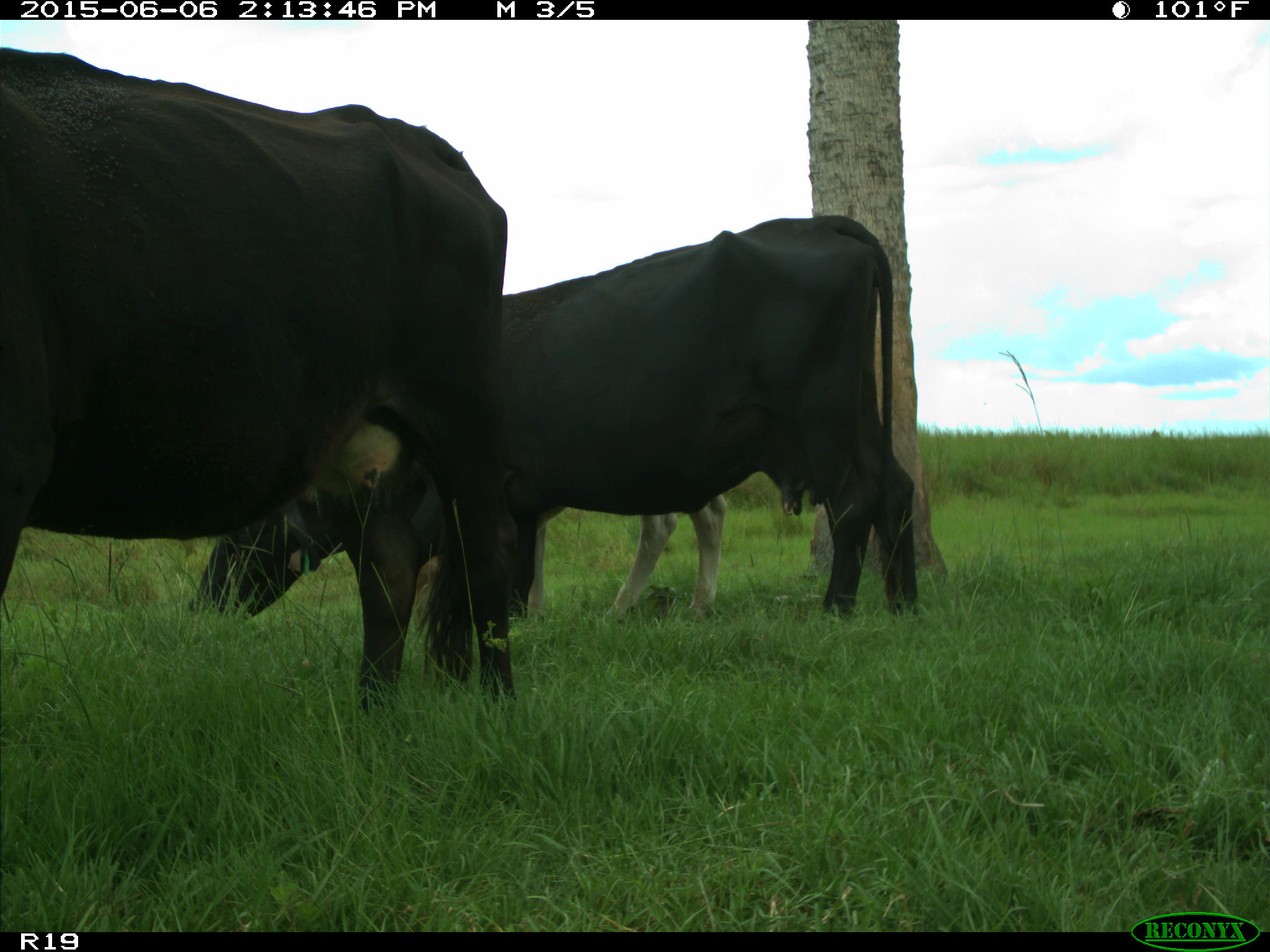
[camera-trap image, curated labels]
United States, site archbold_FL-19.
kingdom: Animalia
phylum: Chordata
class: Mammalia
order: Artiodactyla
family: Bovidae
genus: Bos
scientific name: Bos taurus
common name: domestic cow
Bos taurus (domestic cow).